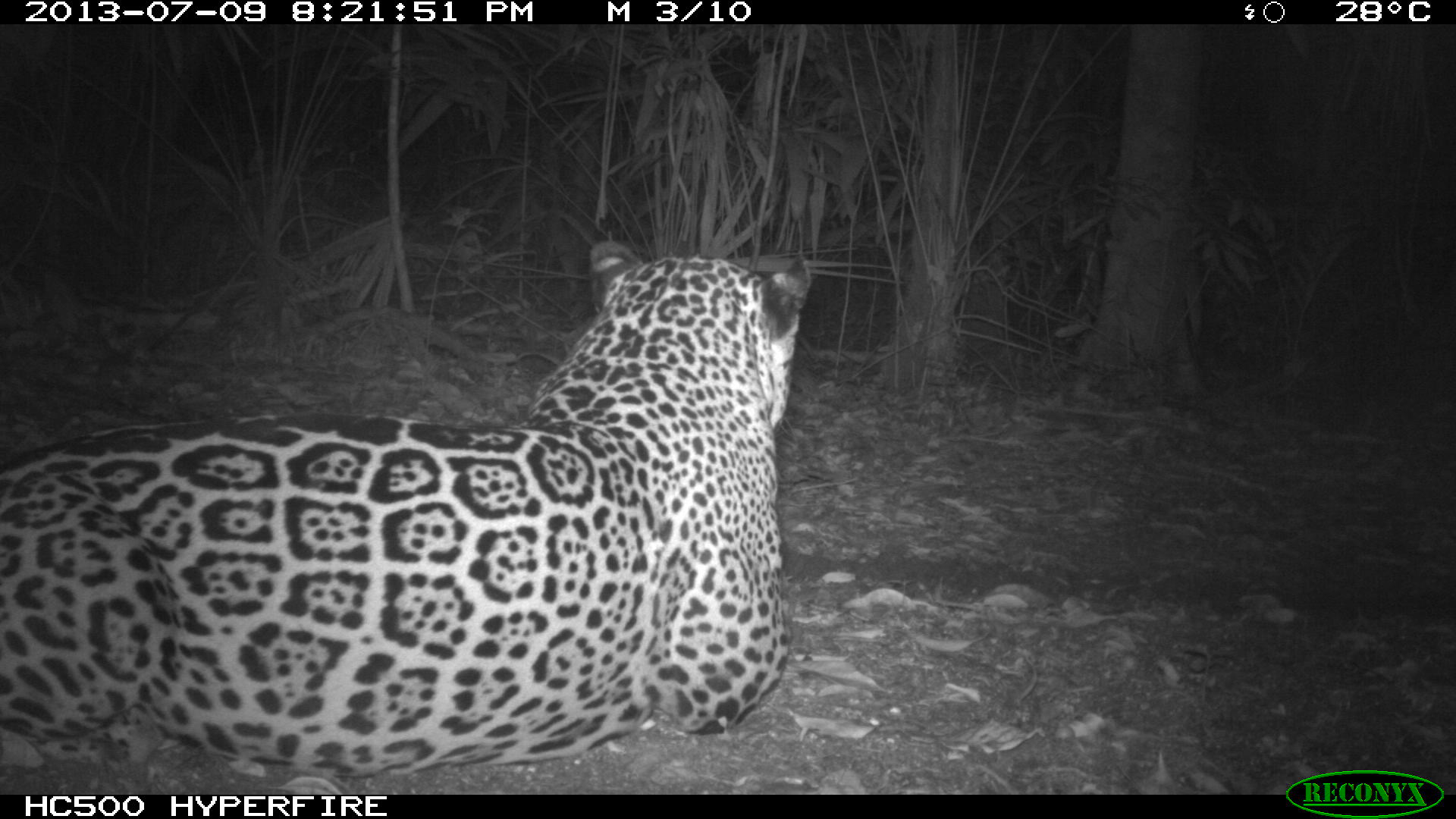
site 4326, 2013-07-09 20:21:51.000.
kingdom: Animalia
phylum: Chordata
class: Mammalia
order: Carnivora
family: Felidae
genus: Panthera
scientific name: Panthera onca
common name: jaguar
Panthera onca (jaguar), count 1, sex male.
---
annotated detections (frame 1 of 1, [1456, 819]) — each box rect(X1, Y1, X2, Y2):
panthera onca: rect(0, 237, 812, 778)